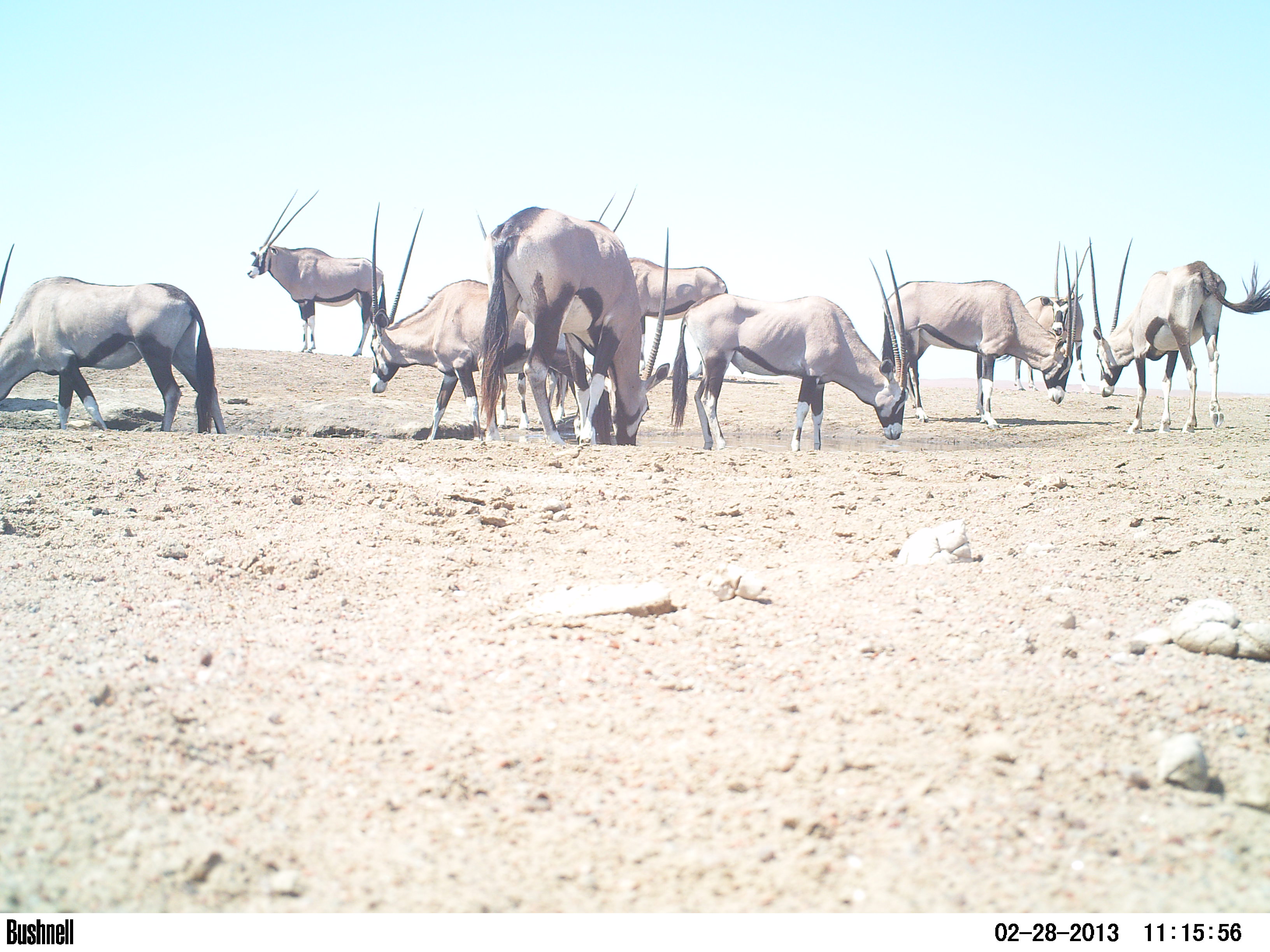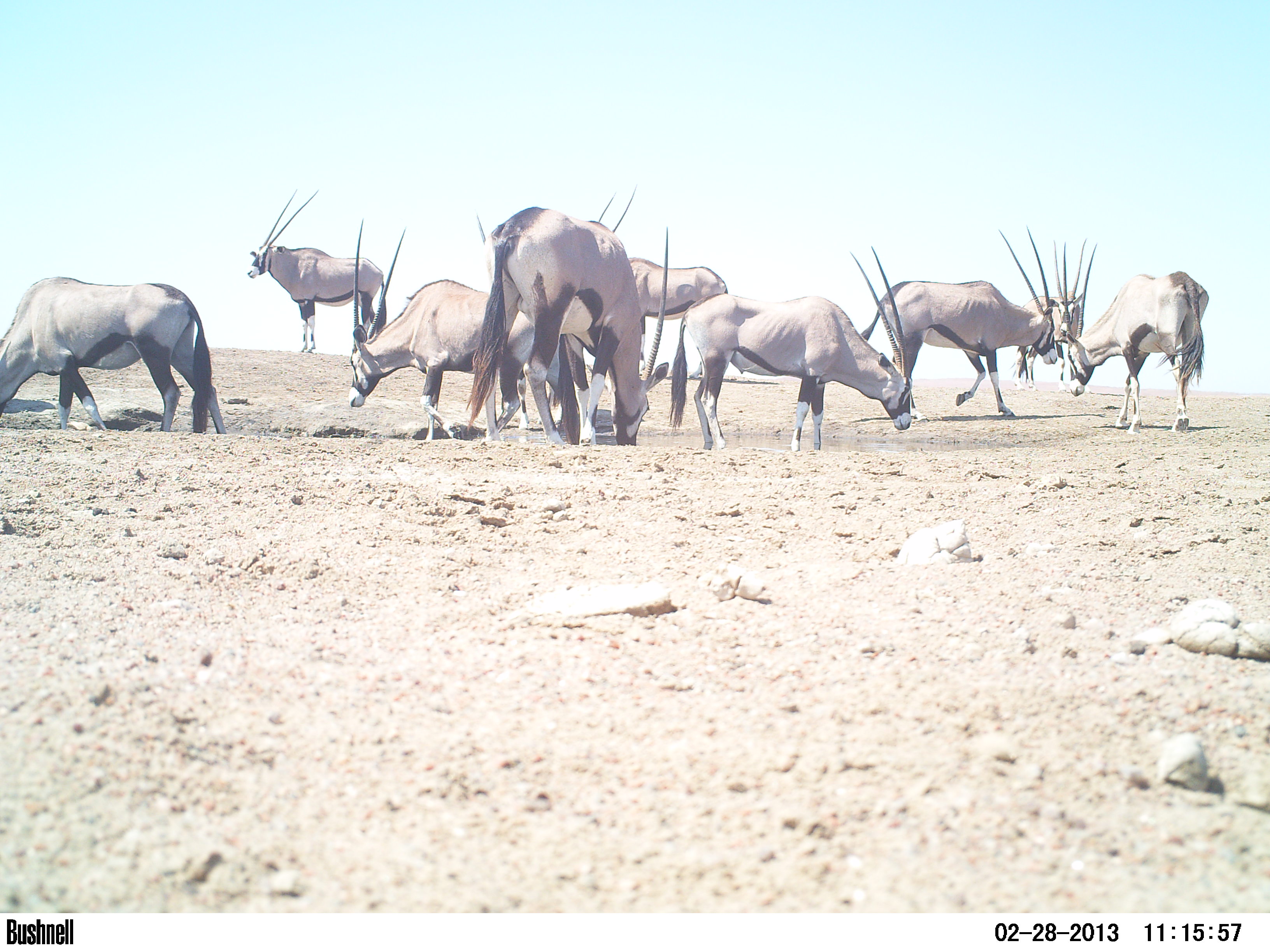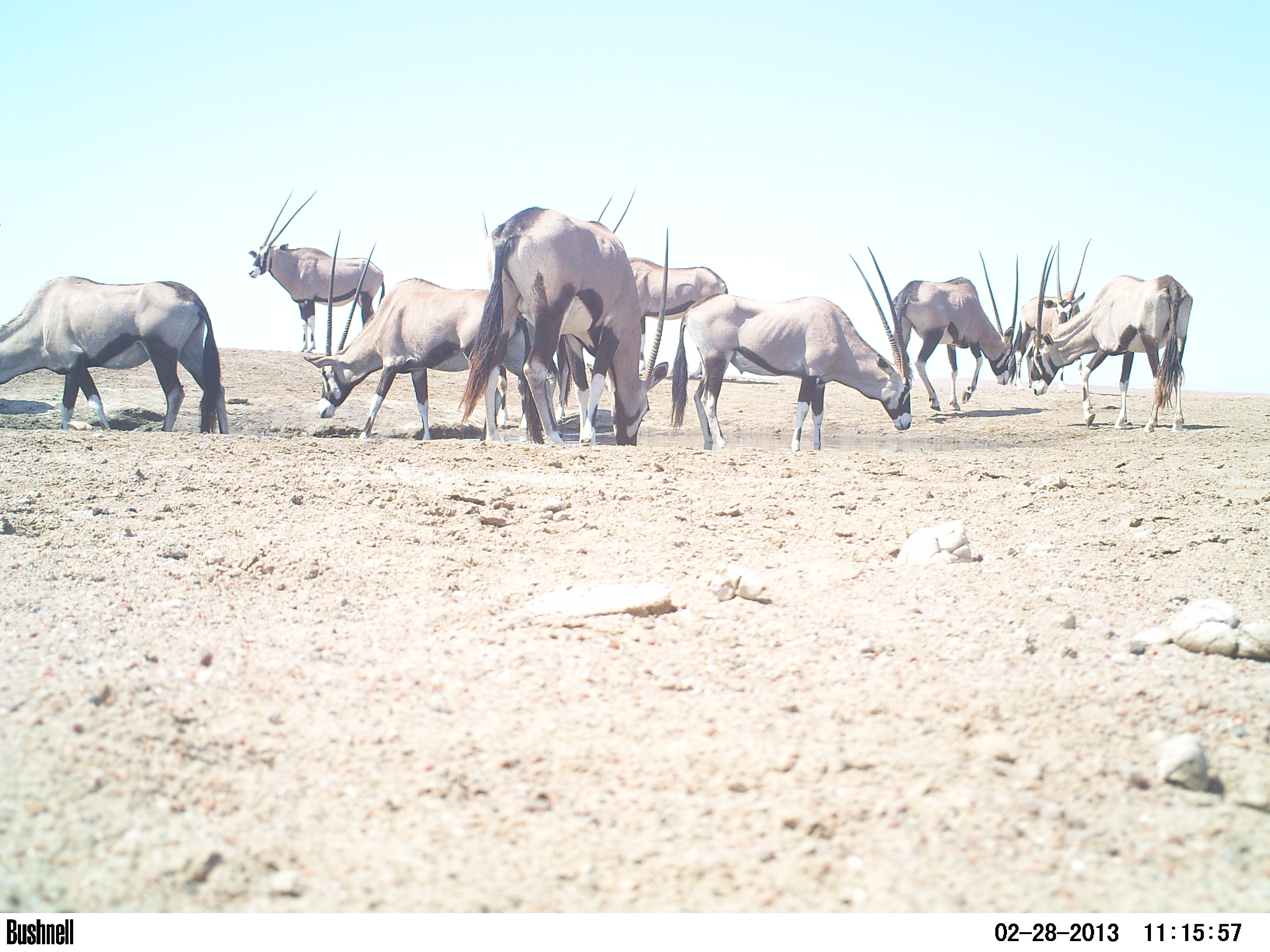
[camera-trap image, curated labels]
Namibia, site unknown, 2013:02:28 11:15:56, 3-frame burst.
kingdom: Animalia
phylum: Chordata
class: Mammalia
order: Artiodactyla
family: Bovidae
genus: Oryx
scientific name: Oryx gazella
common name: gemsbok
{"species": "Oryx gazella (gemsbok)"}